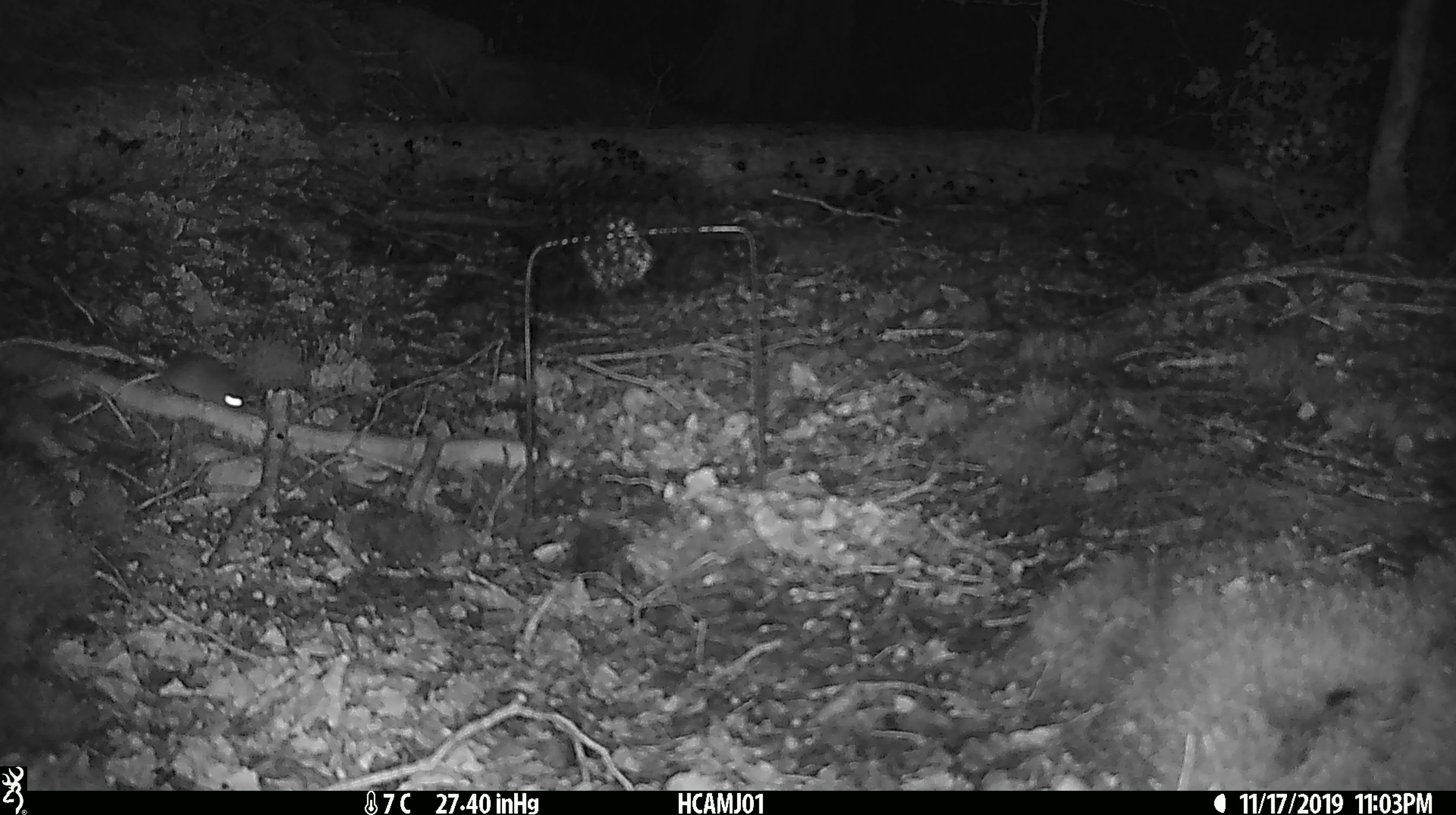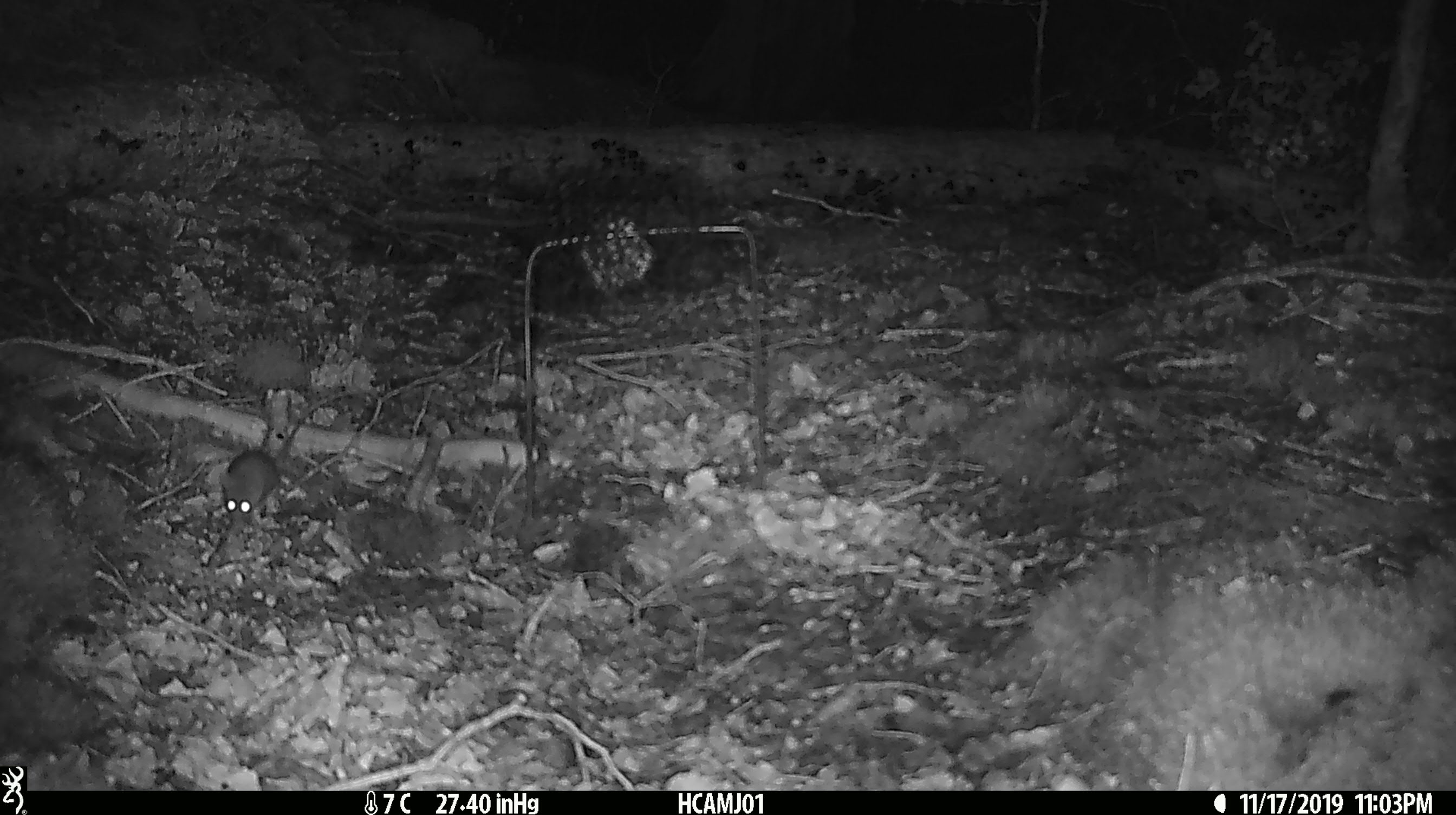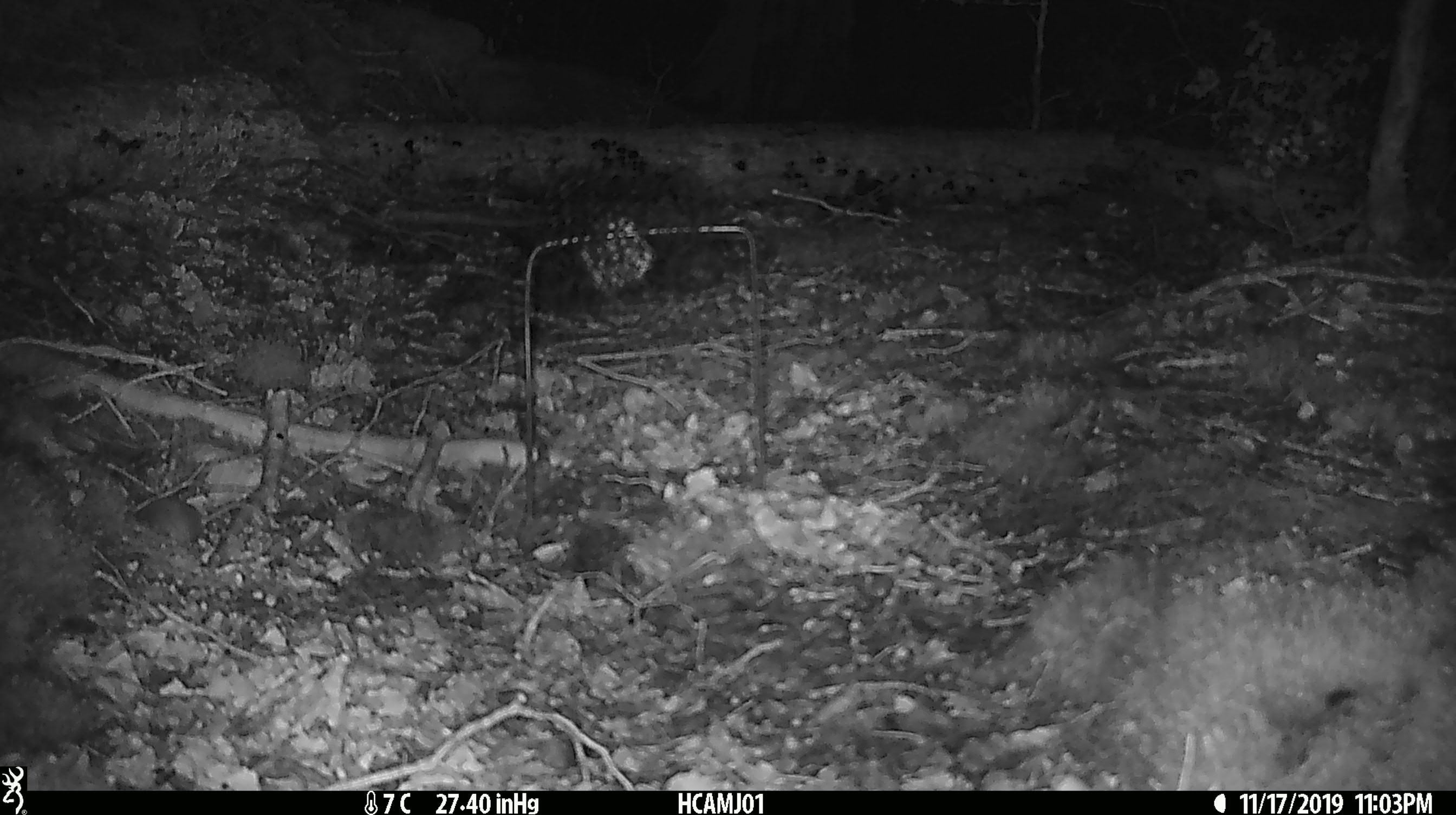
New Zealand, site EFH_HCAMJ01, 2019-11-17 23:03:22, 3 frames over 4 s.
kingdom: Animalia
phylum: Chordata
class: Mammalia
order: Rodentia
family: Muridae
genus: Mus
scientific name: Mus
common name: mouse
Mouse (Mus).